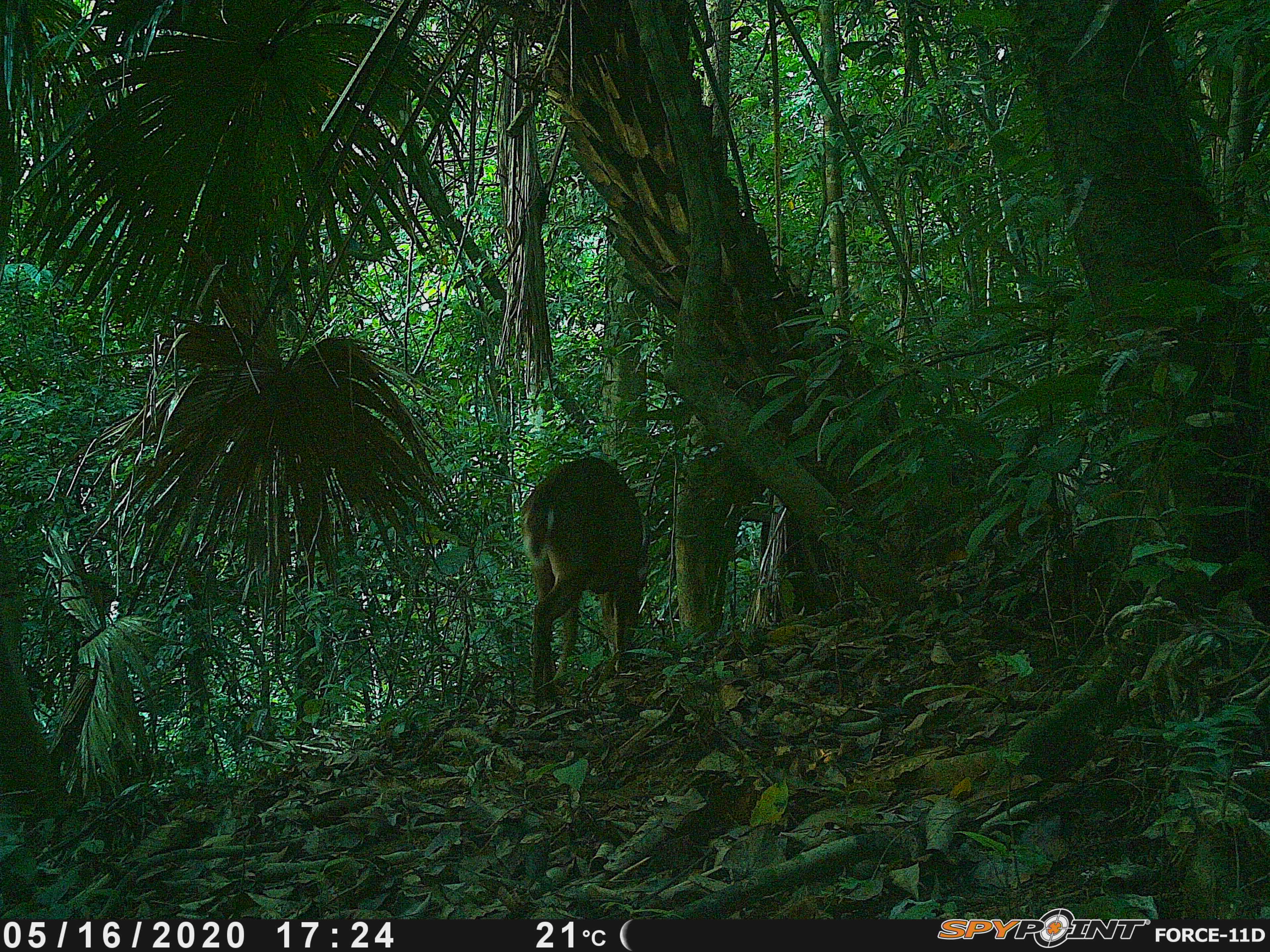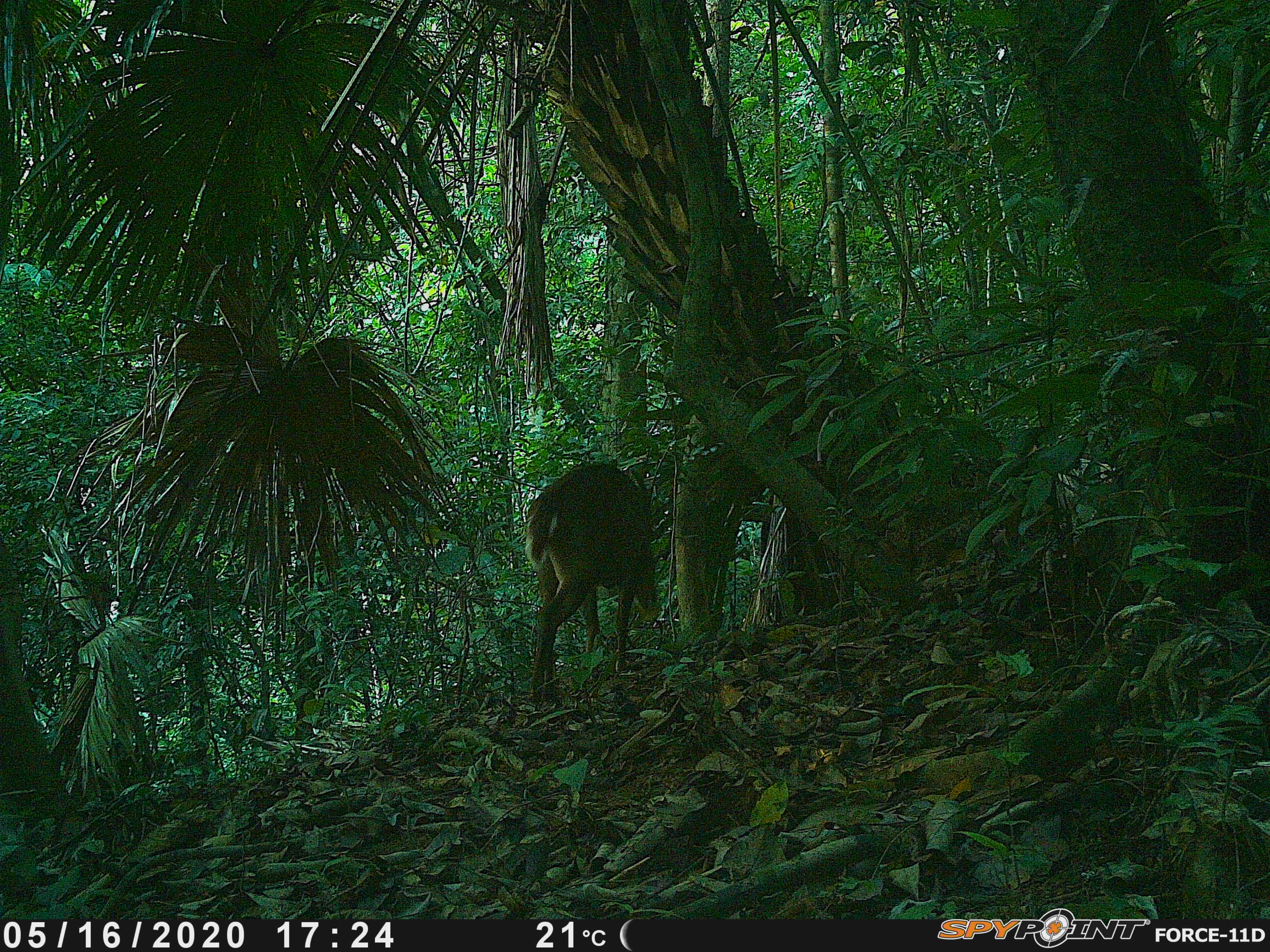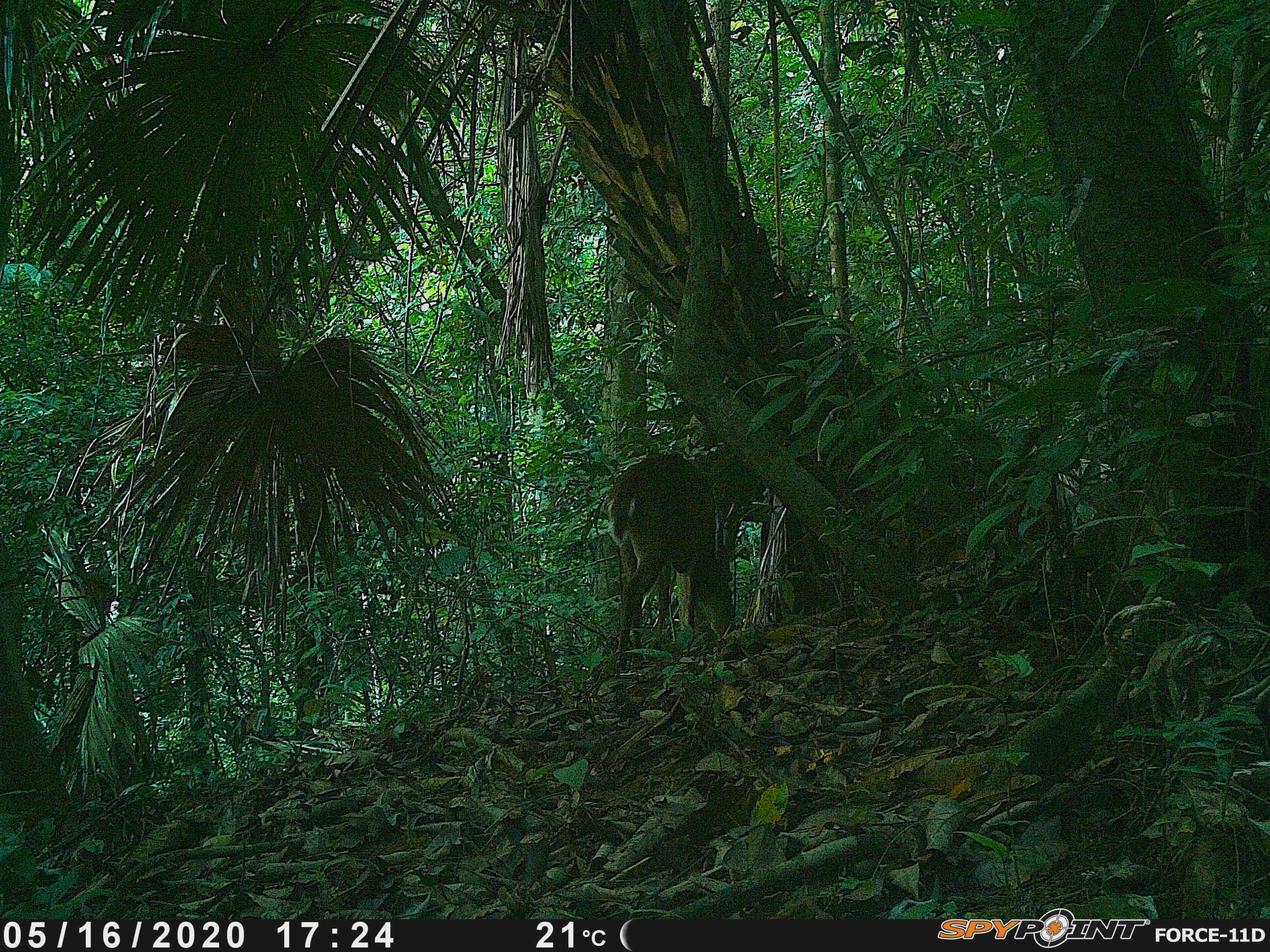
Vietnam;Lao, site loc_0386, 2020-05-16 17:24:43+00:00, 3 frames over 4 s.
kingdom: Animalia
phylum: Chordata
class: Mammalia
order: Artiodactyla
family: Cervidae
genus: Muntiacus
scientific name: Muntiacus vuquangensis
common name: large-antlered muntjac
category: large antlered muntjac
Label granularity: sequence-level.